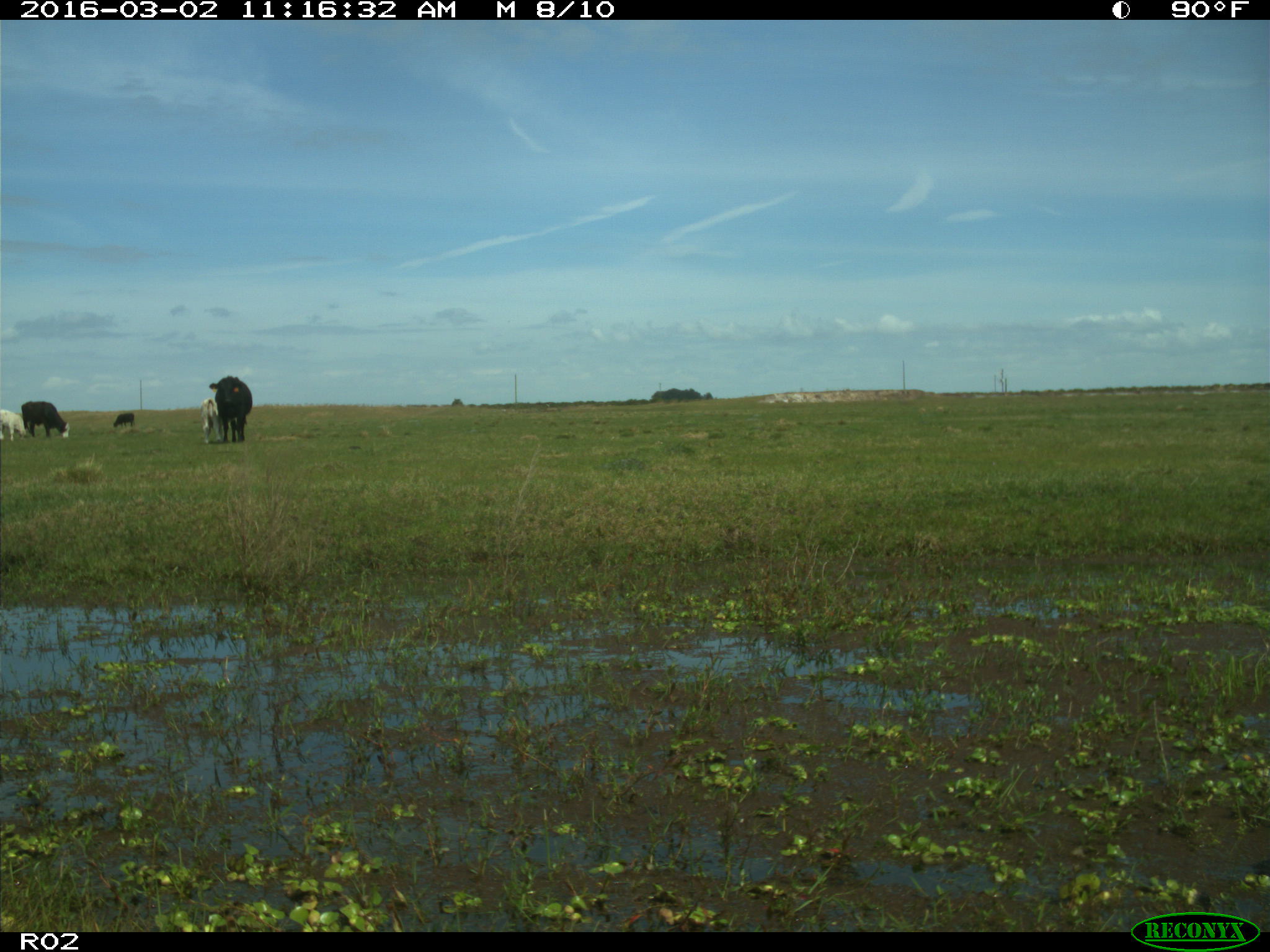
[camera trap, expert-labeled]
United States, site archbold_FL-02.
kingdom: Animalia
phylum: Chordata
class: Mammalia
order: Artiodactyla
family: Bovidae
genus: Bos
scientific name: Bos taurus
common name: domestic cow